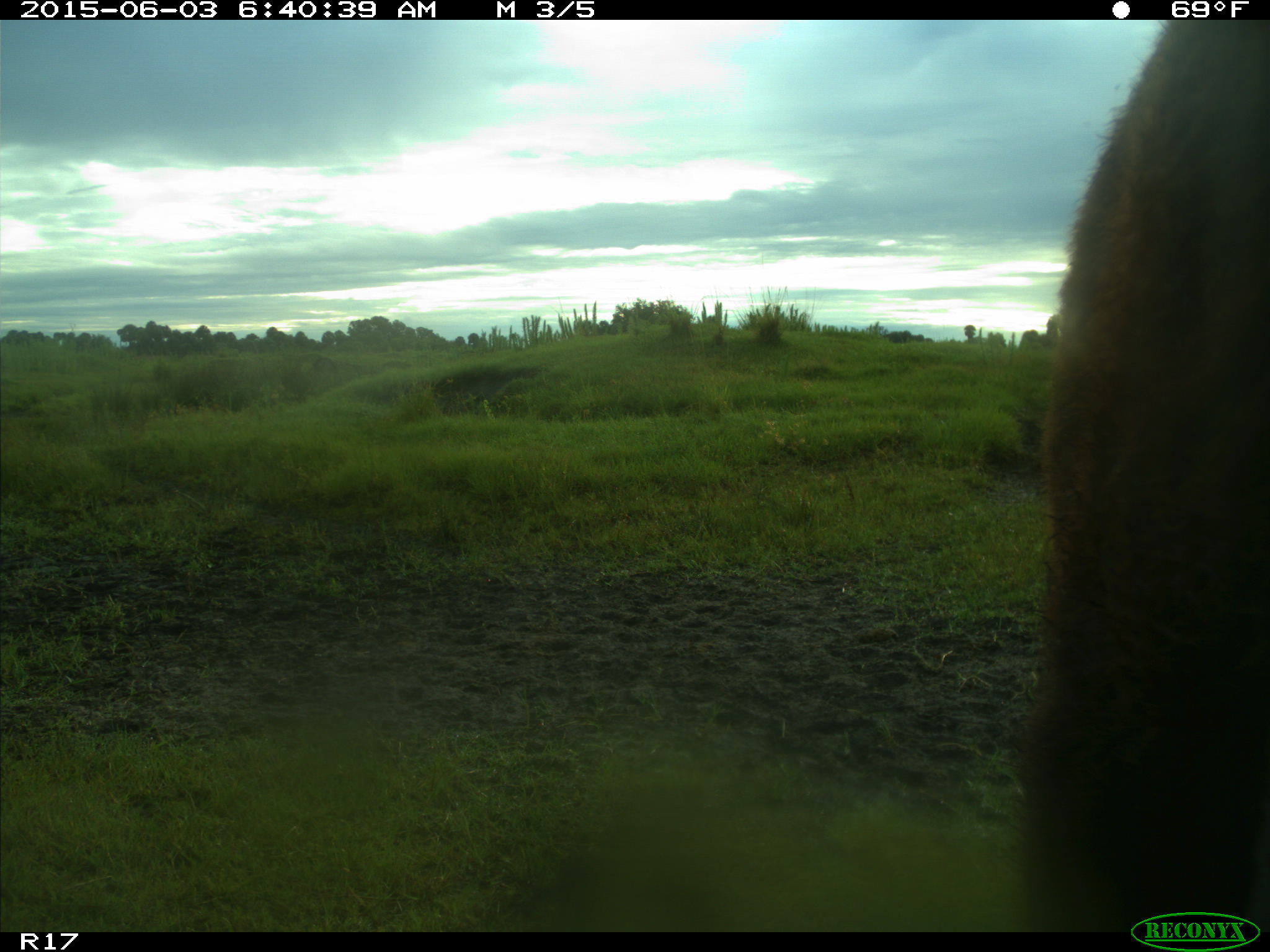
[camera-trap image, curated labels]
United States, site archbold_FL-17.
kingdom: Animalia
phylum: Chordata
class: Mammalia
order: Artiodactyla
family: Bovidae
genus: Bos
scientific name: Bos taurus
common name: domestic cow